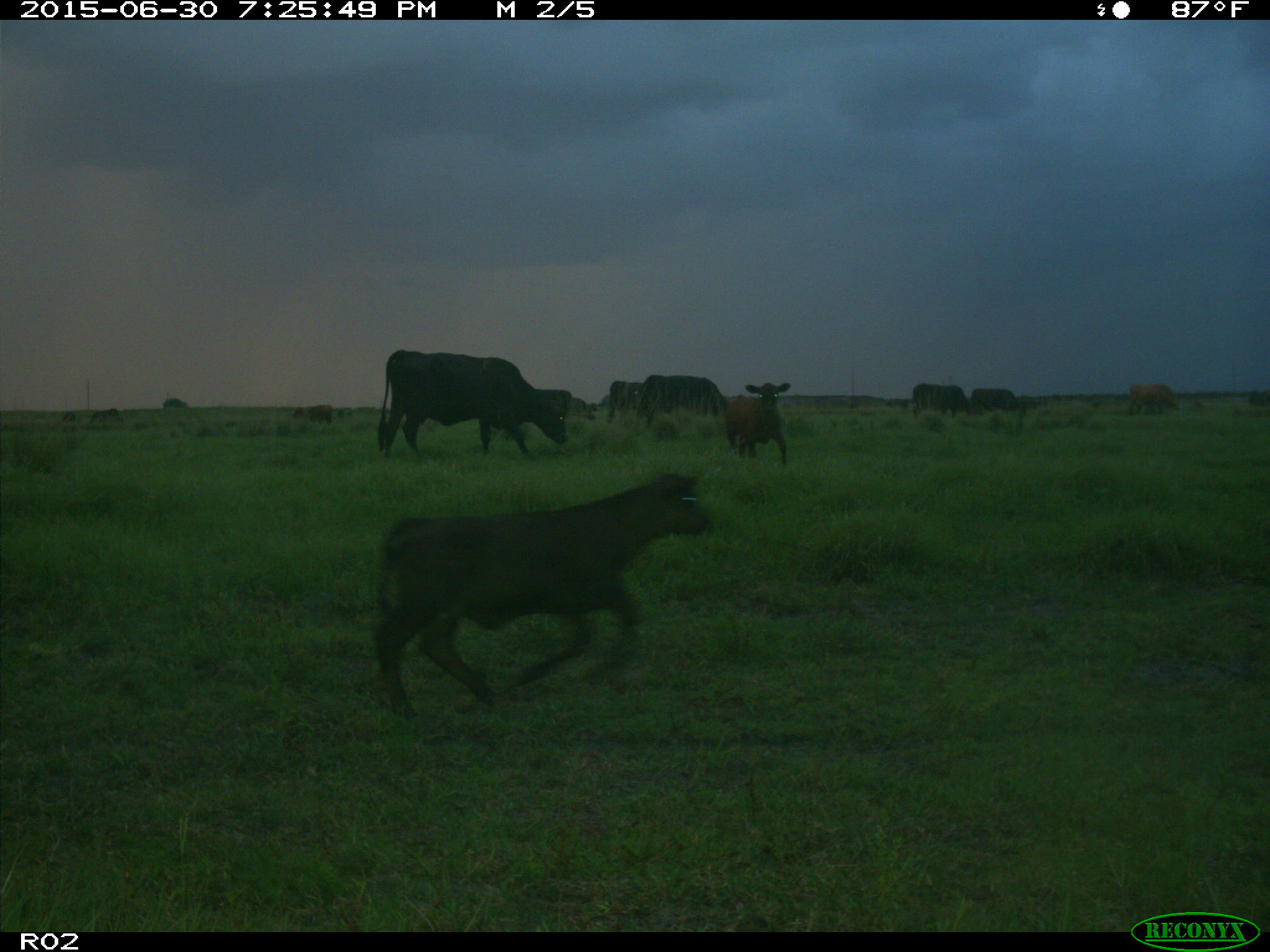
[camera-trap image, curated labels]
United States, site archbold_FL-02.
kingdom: Animalia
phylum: Chordata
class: Mammalia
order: Artiodactyla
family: Bovidae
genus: Bos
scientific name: Bos taurus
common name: domestic cow